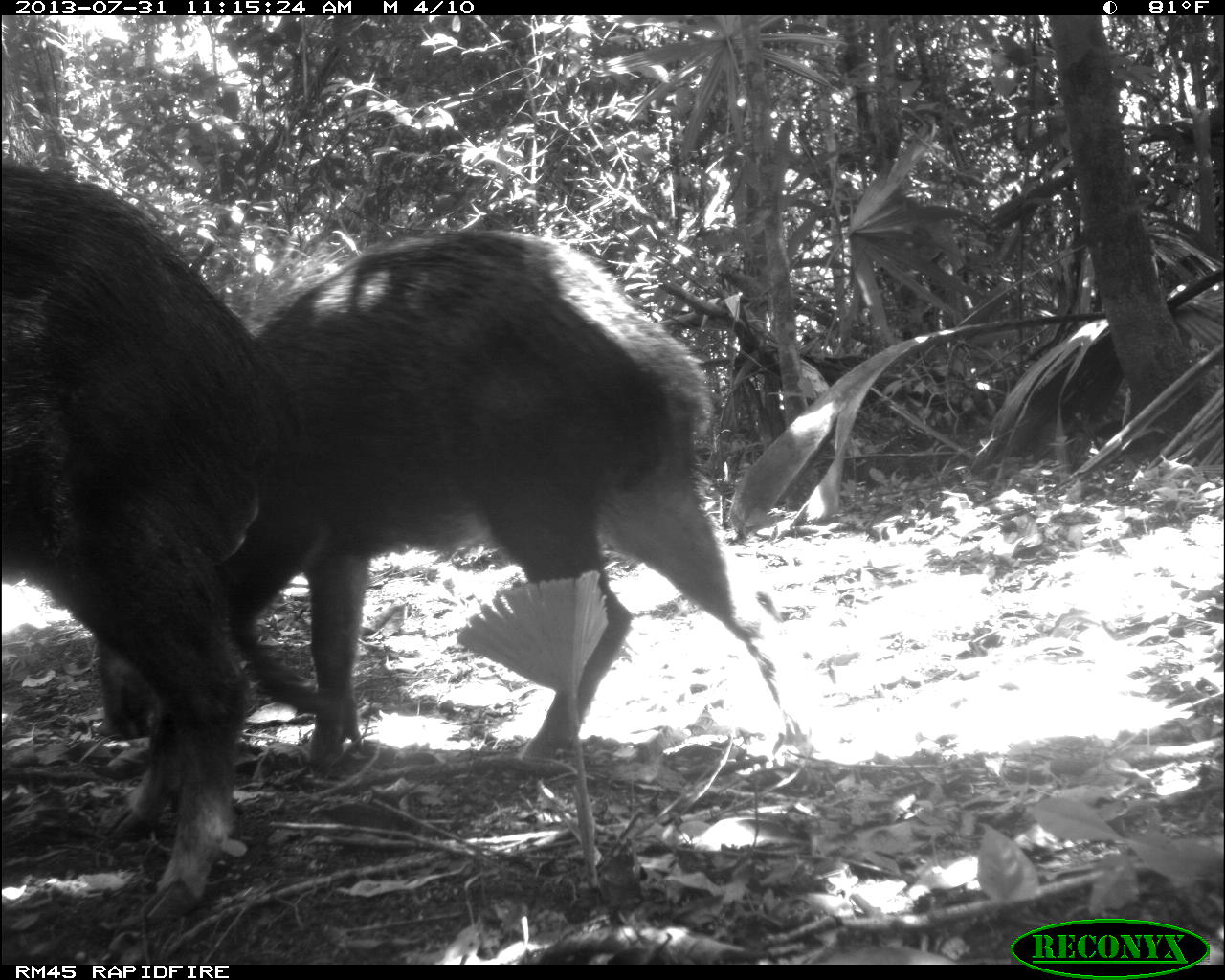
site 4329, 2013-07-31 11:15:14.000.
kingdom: Animalia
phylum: Chordata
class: Mammalia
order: Artiodactyla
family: Tayassuidae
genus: Tayassu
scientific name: Tayassu pecari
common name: white-lipped peccary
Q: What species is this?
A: Tayassu pecari (white-lipped peccary).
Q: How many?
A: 10.